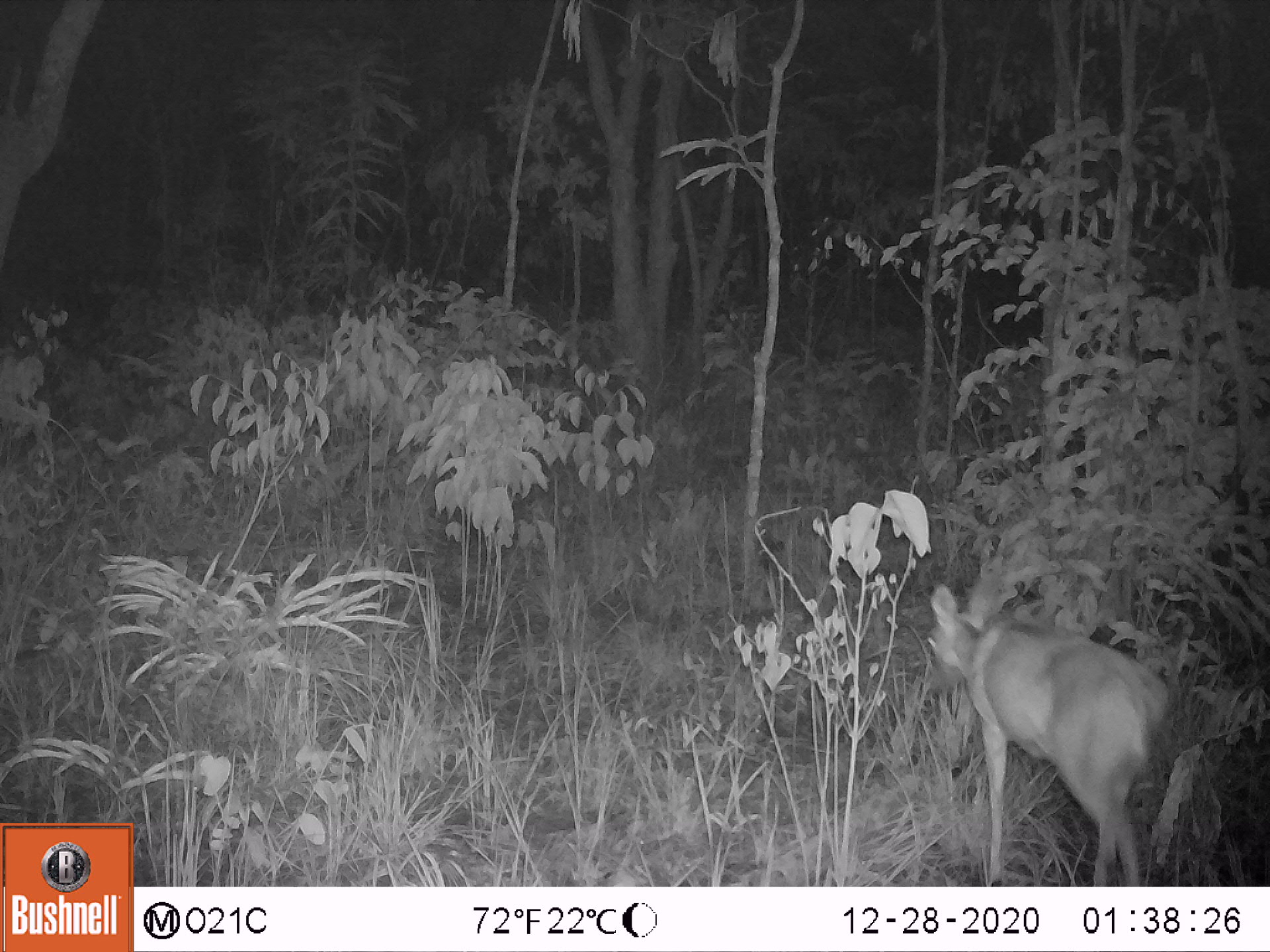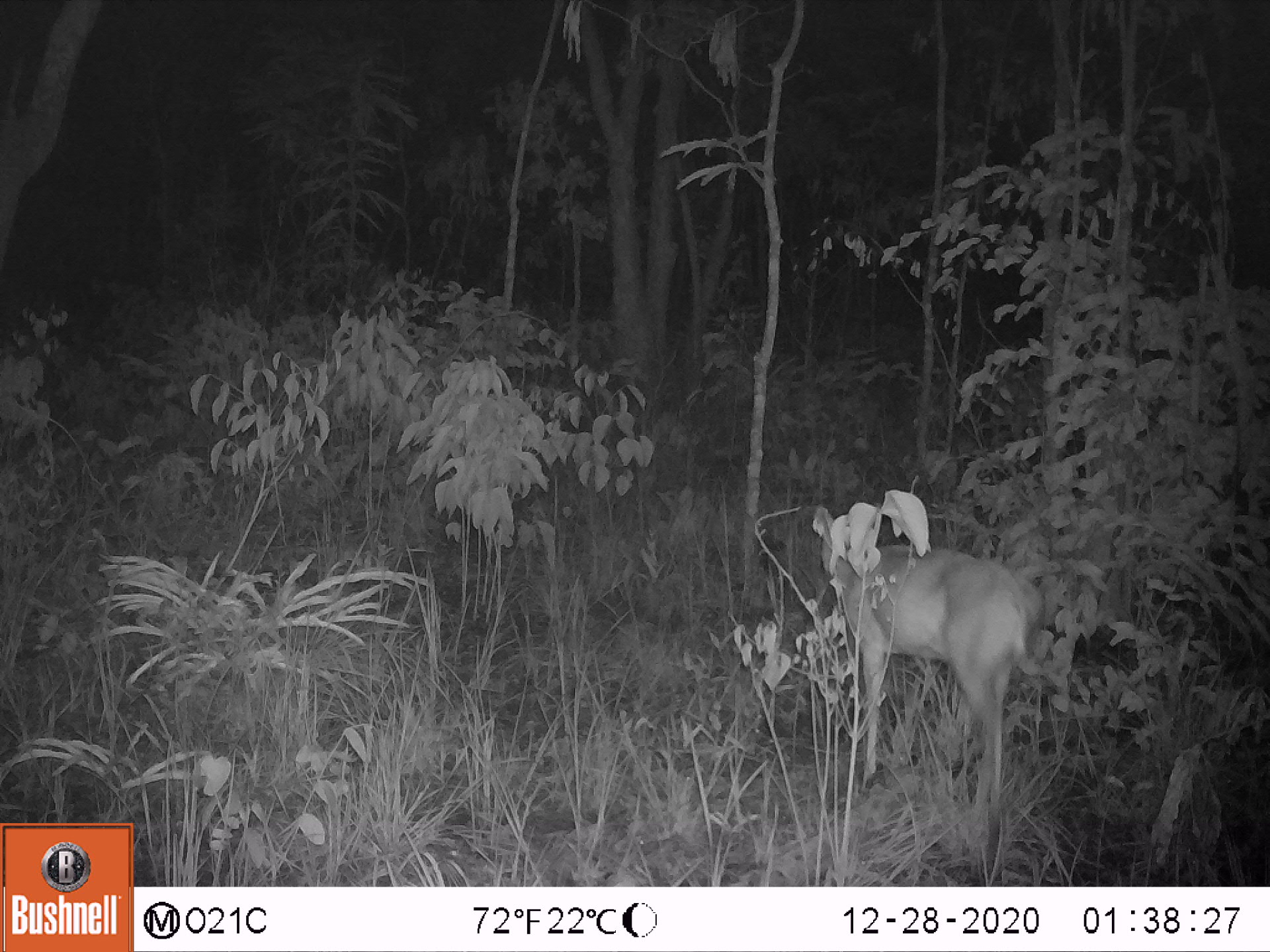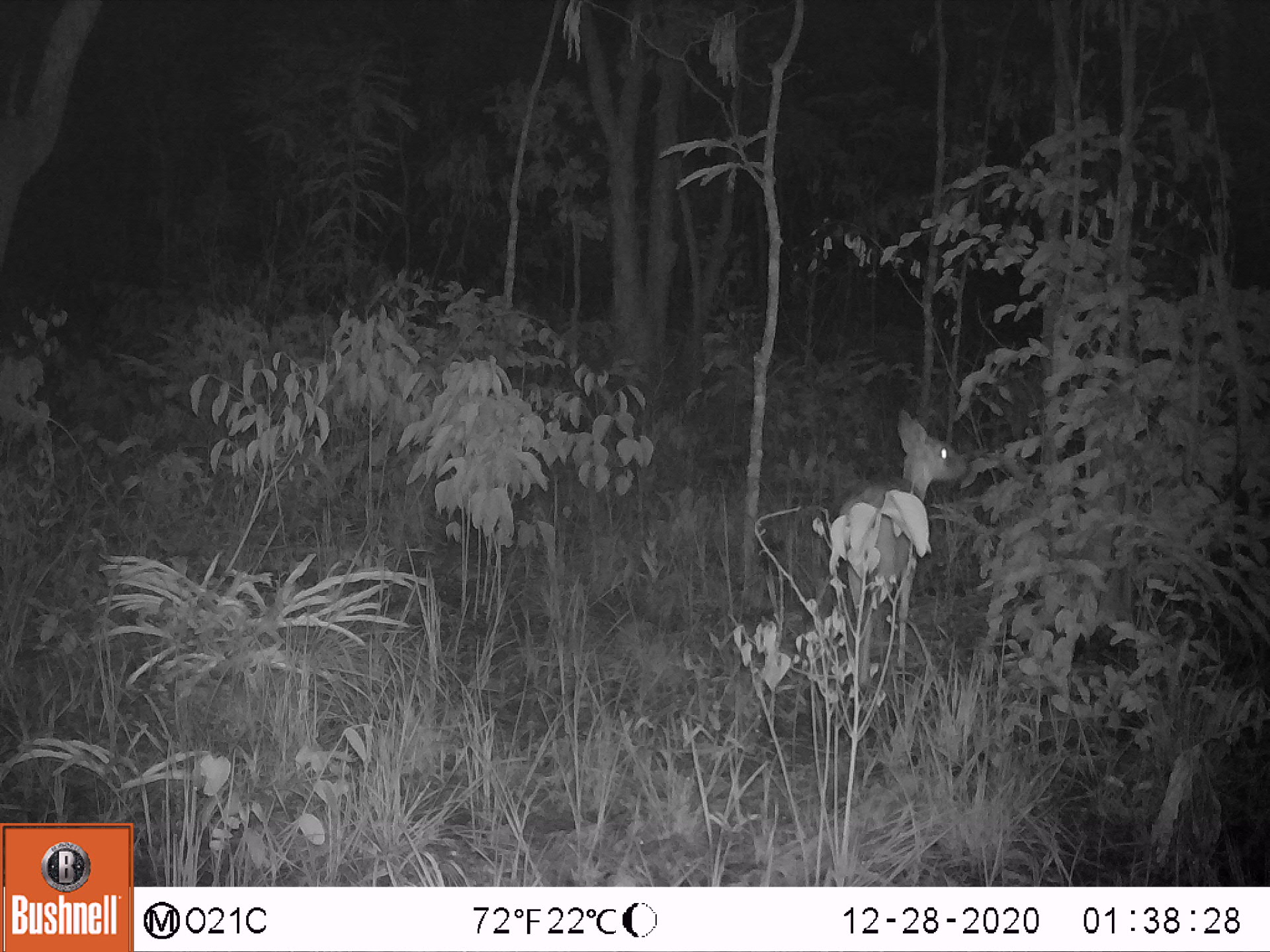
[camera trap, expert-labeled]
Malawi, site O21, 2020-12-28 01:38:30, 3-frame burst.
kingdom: Animalia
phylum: Chordata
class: Mammalia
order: Artiodactyla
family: Bovidae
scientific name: Antilopinae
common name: small antelope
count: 1